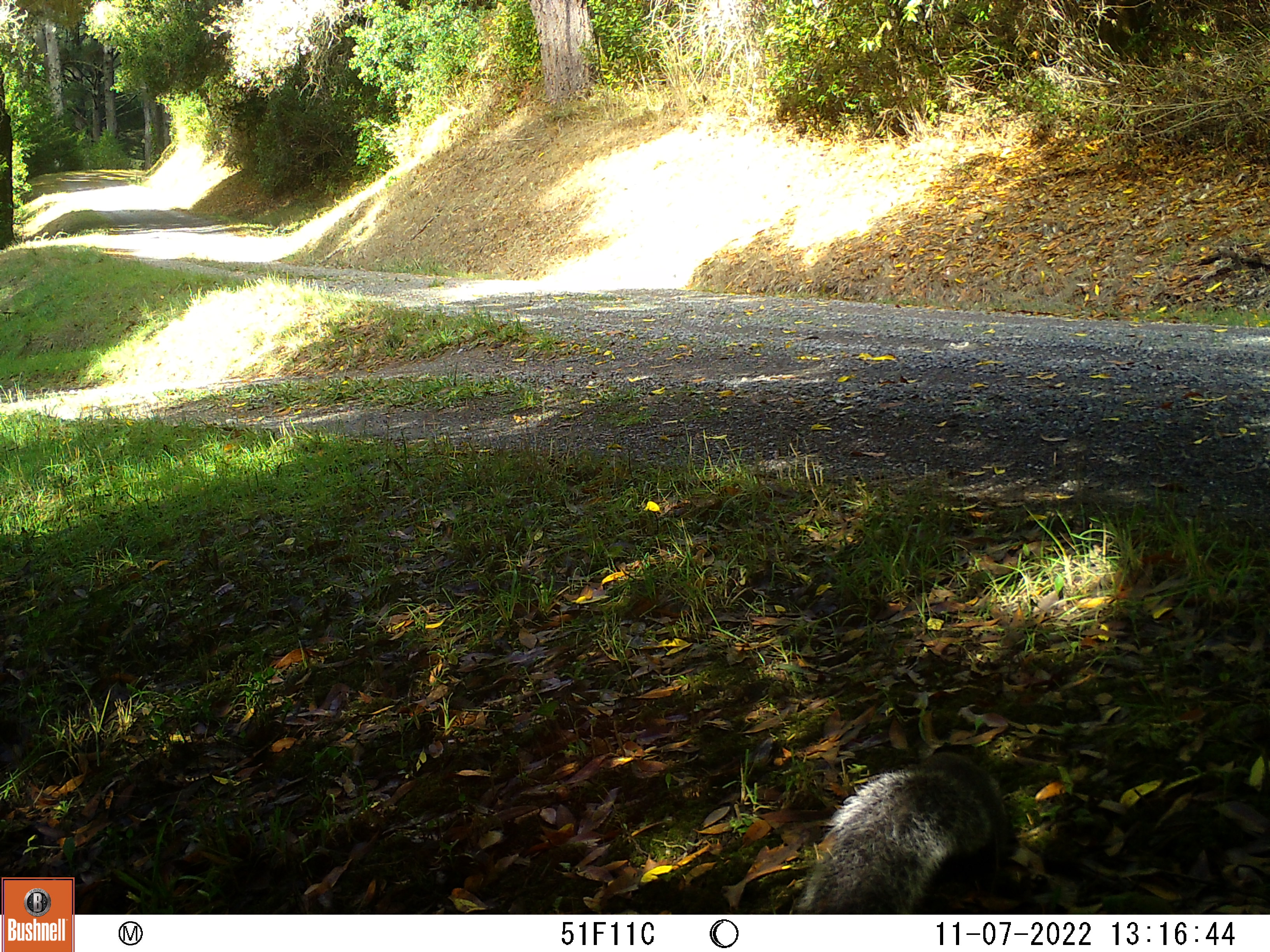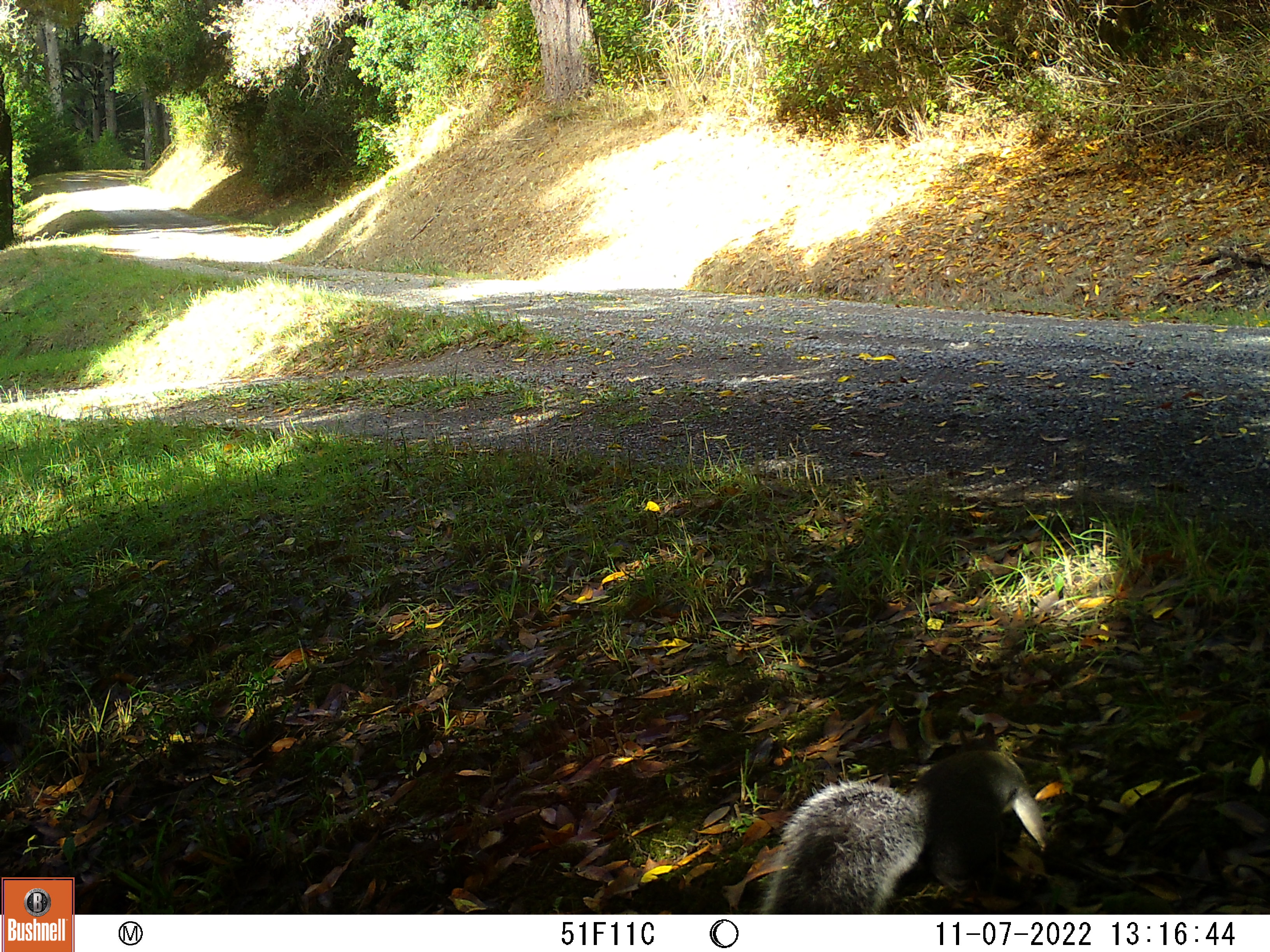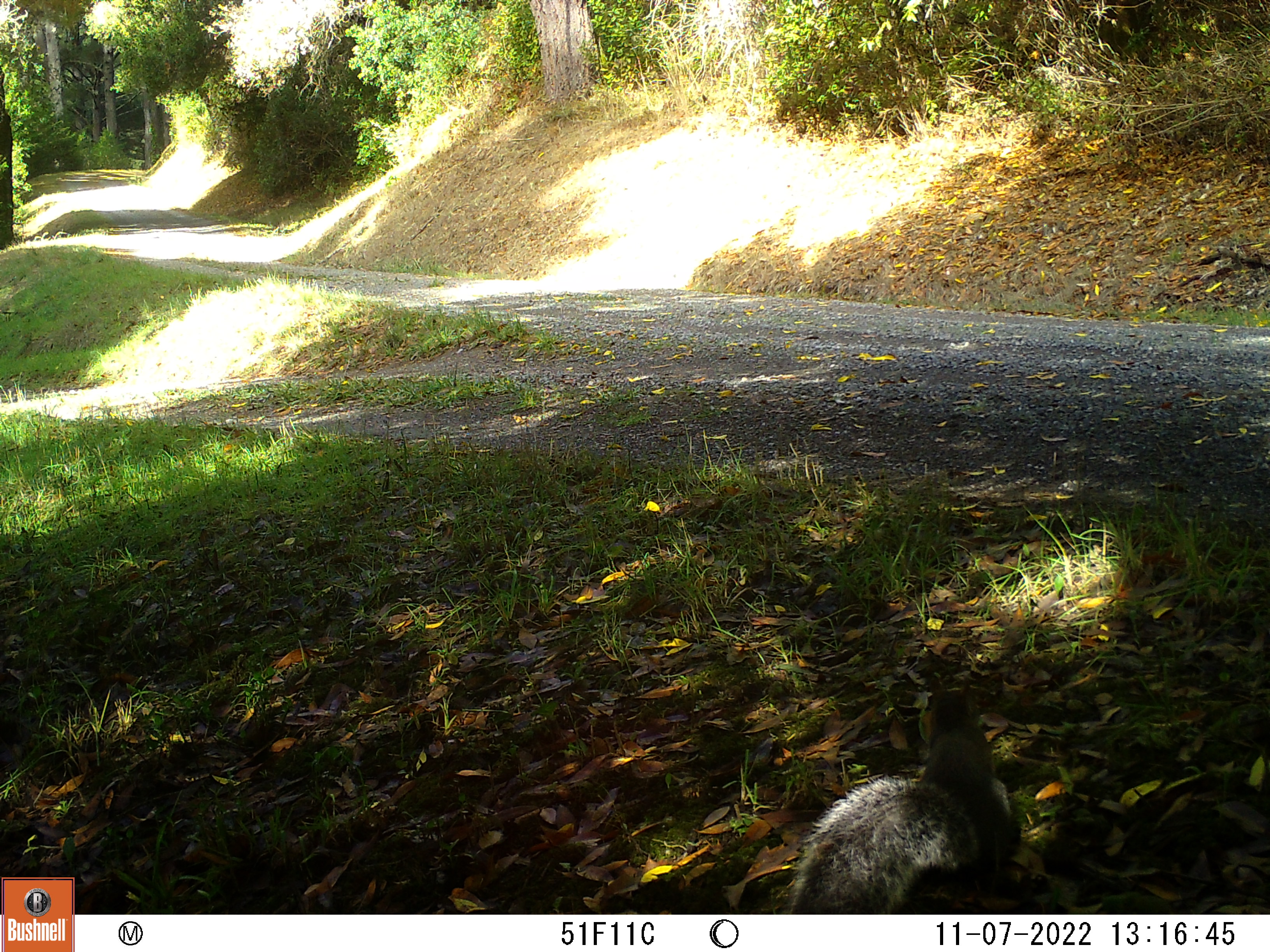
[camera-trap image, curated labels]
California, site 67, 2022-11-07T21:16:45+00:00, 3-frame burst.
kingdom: Animalia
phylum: Chordata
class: Mammalia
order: Rodentia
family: Sciuridae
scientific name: Sciuridae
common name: squirrel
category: unknown squirrel